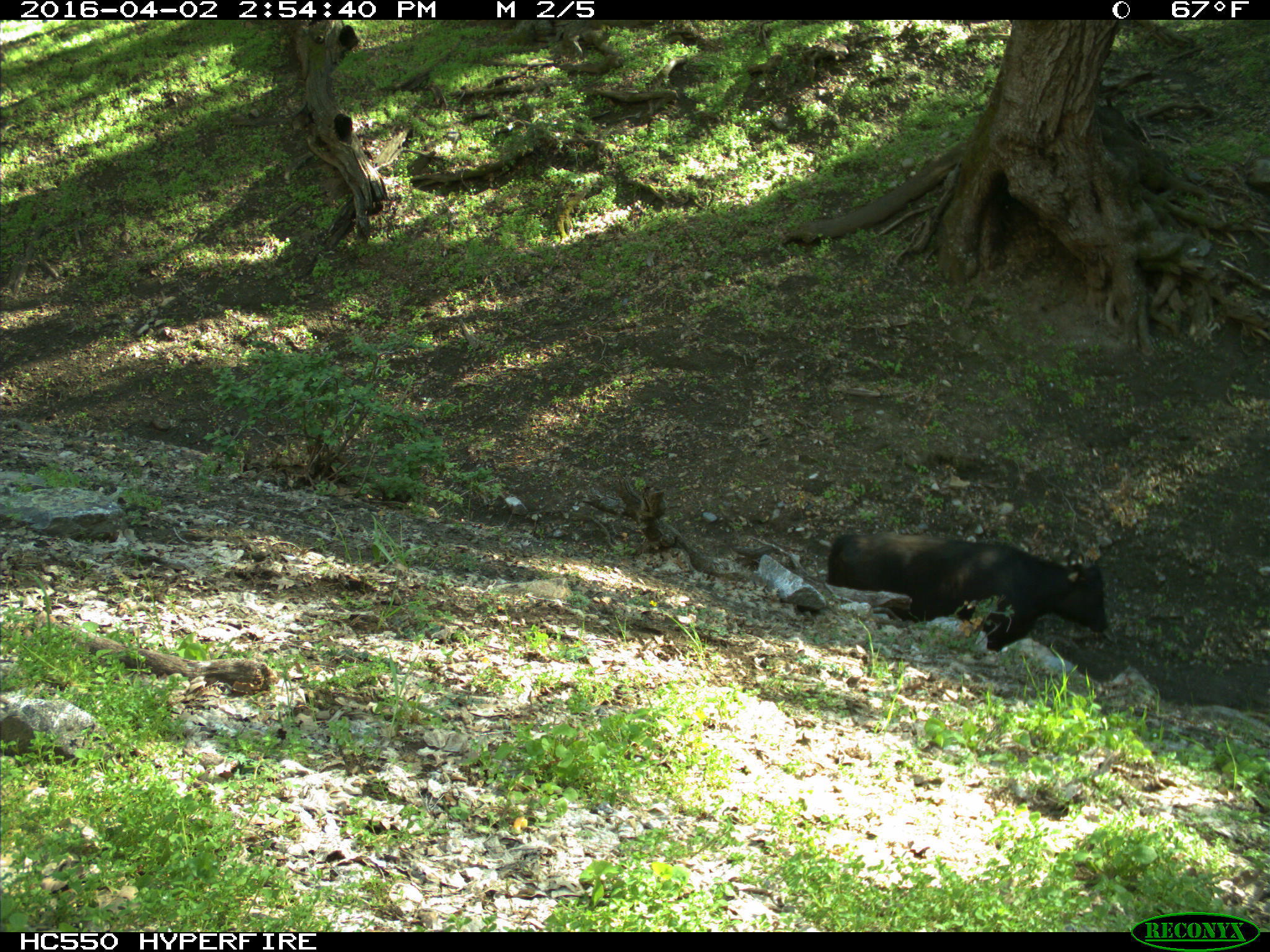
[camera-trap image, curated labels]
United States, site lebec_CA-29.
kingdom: Animalia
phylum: Chordata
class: Mammalia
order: Artiodactyla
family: Bovidae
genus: Bos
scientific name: Bos taurus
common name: domestic cow